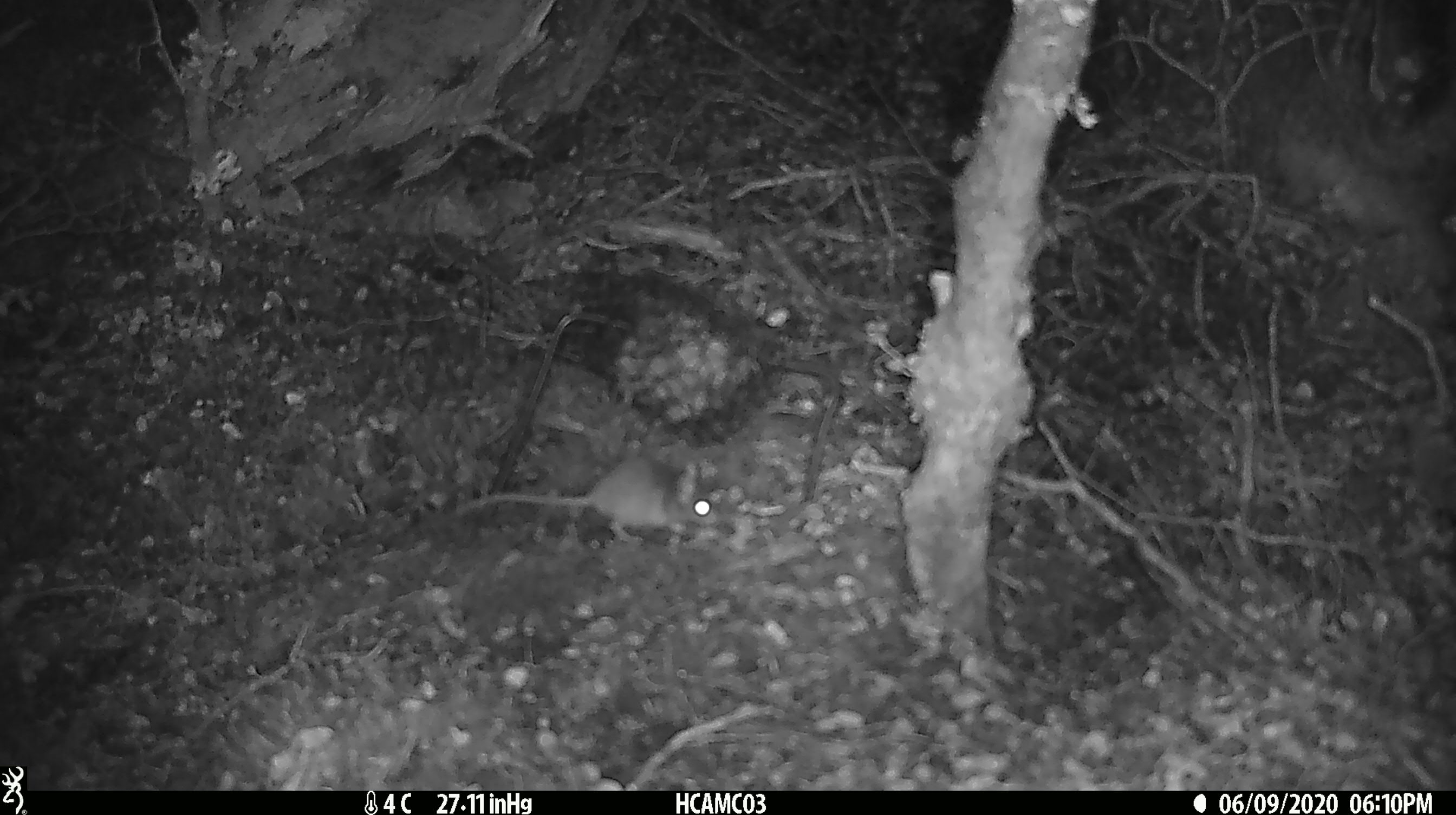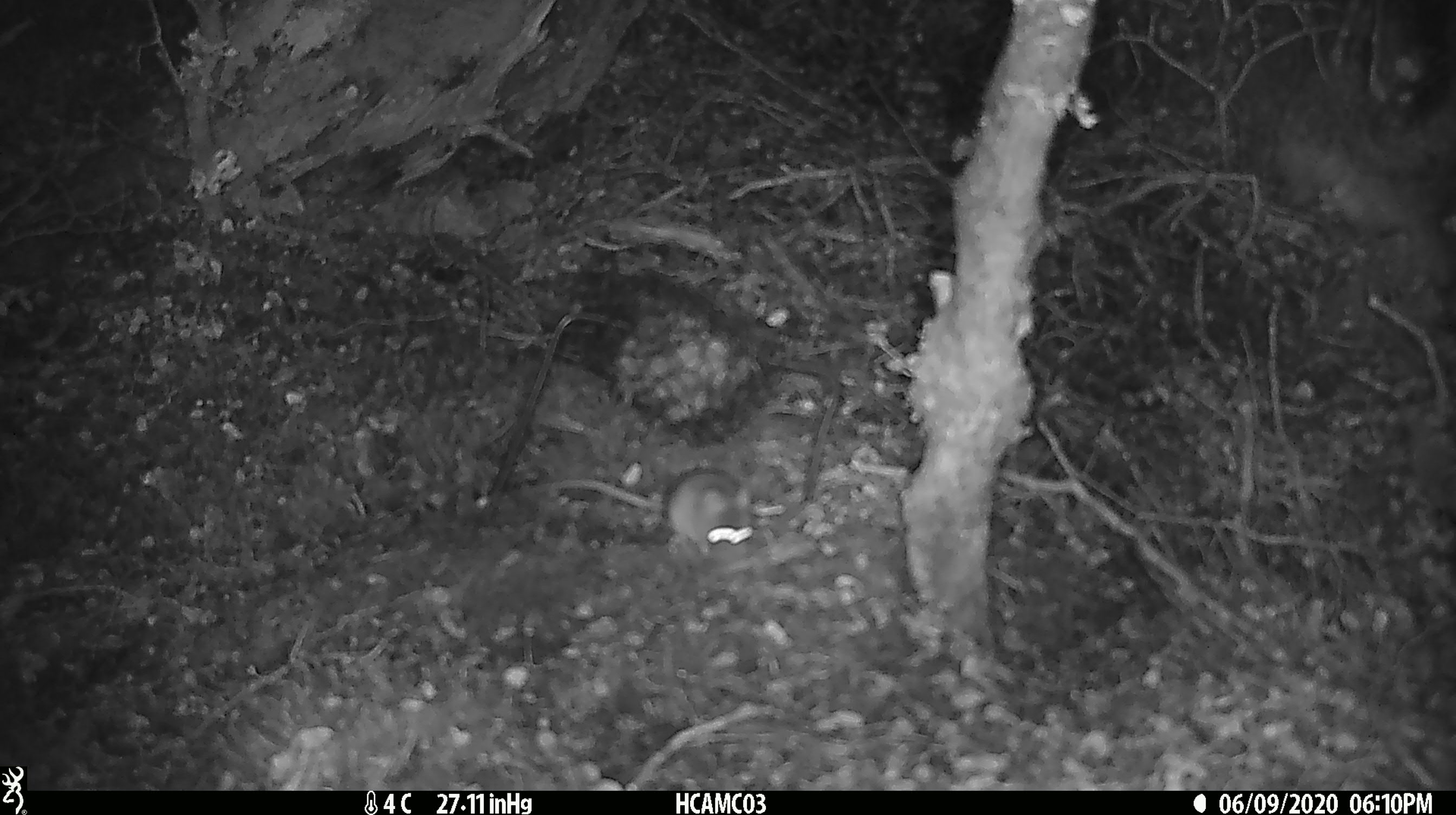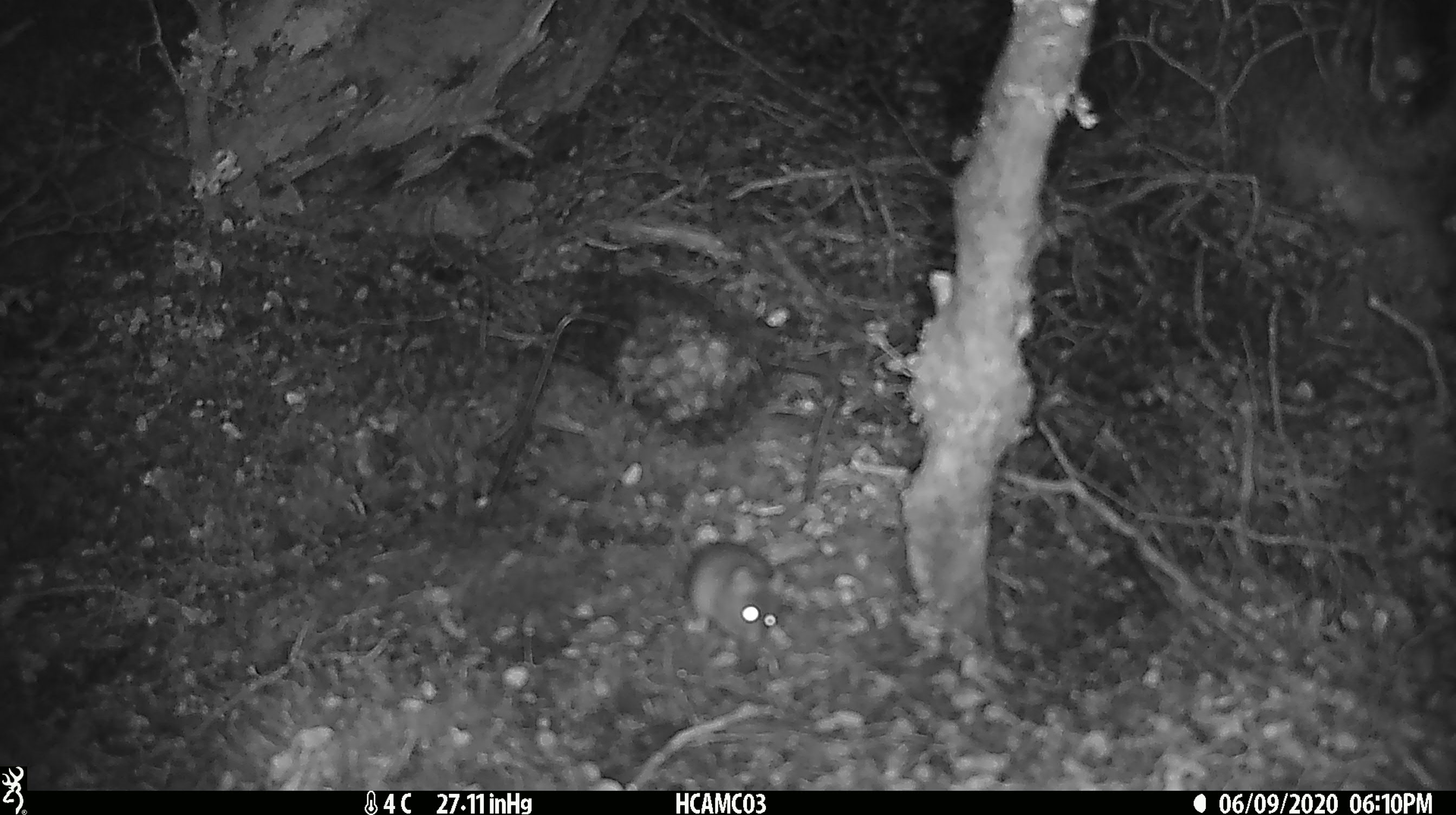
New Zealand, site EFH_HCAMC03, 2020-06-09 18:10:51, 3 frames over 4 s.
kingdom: Animalia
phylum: Chordata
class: Mammalia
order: Rodentia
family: Muridae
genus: Mus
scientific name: Mus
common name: mouse